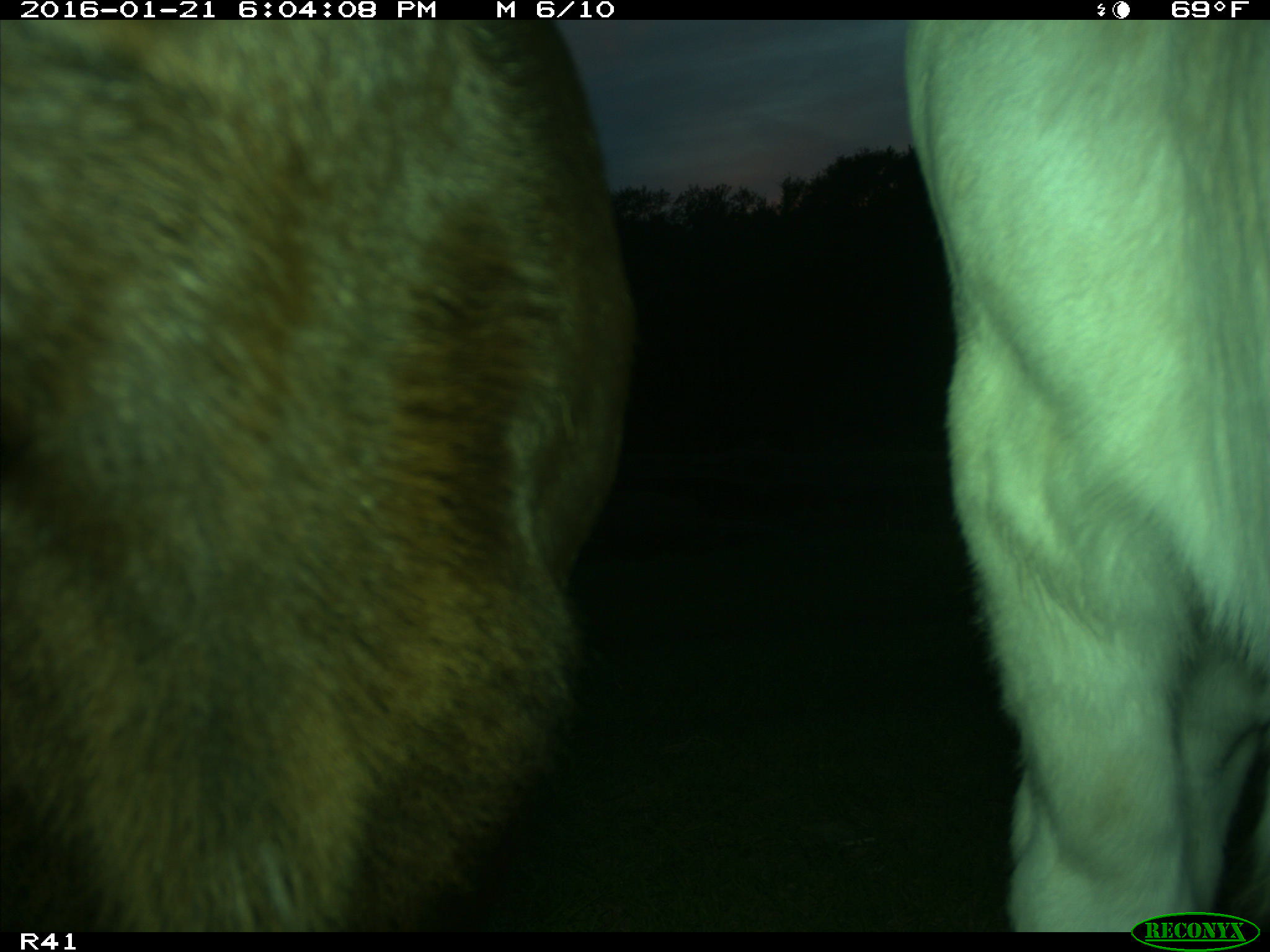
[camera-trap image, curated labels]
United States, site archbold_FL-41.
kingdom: Animalia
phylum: Chordata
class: Mammalia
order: Artiodactyla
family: Bovidae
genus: Bos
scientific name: Bos taurus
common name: domestic cow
Bos taurus (domestic cow).